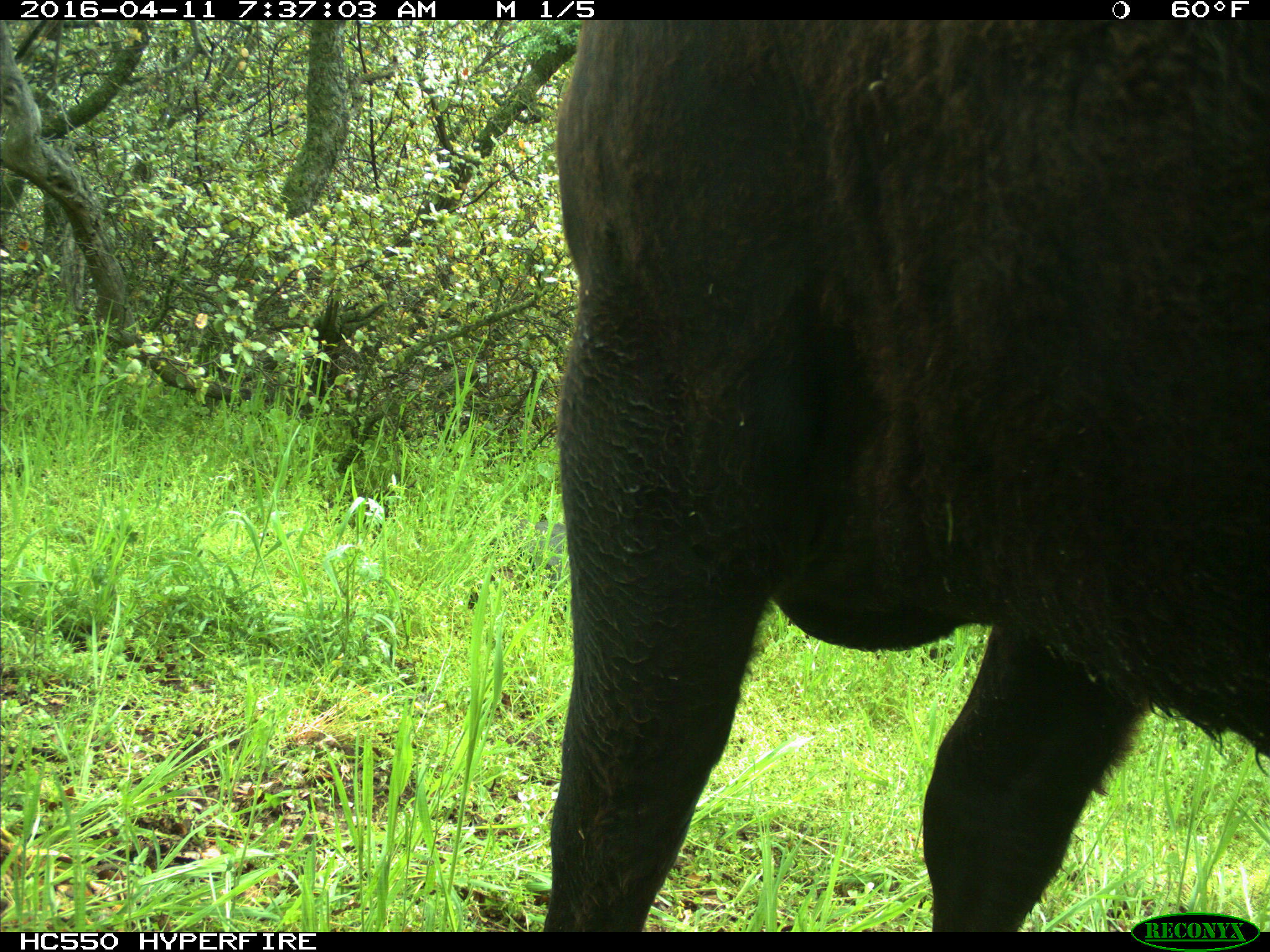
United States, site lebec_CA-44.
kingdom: Animalia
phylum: Chordata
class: Mammalia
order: Artiodactyla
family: Bovidae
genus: Bos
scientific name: Bos taurus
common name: domestic cow